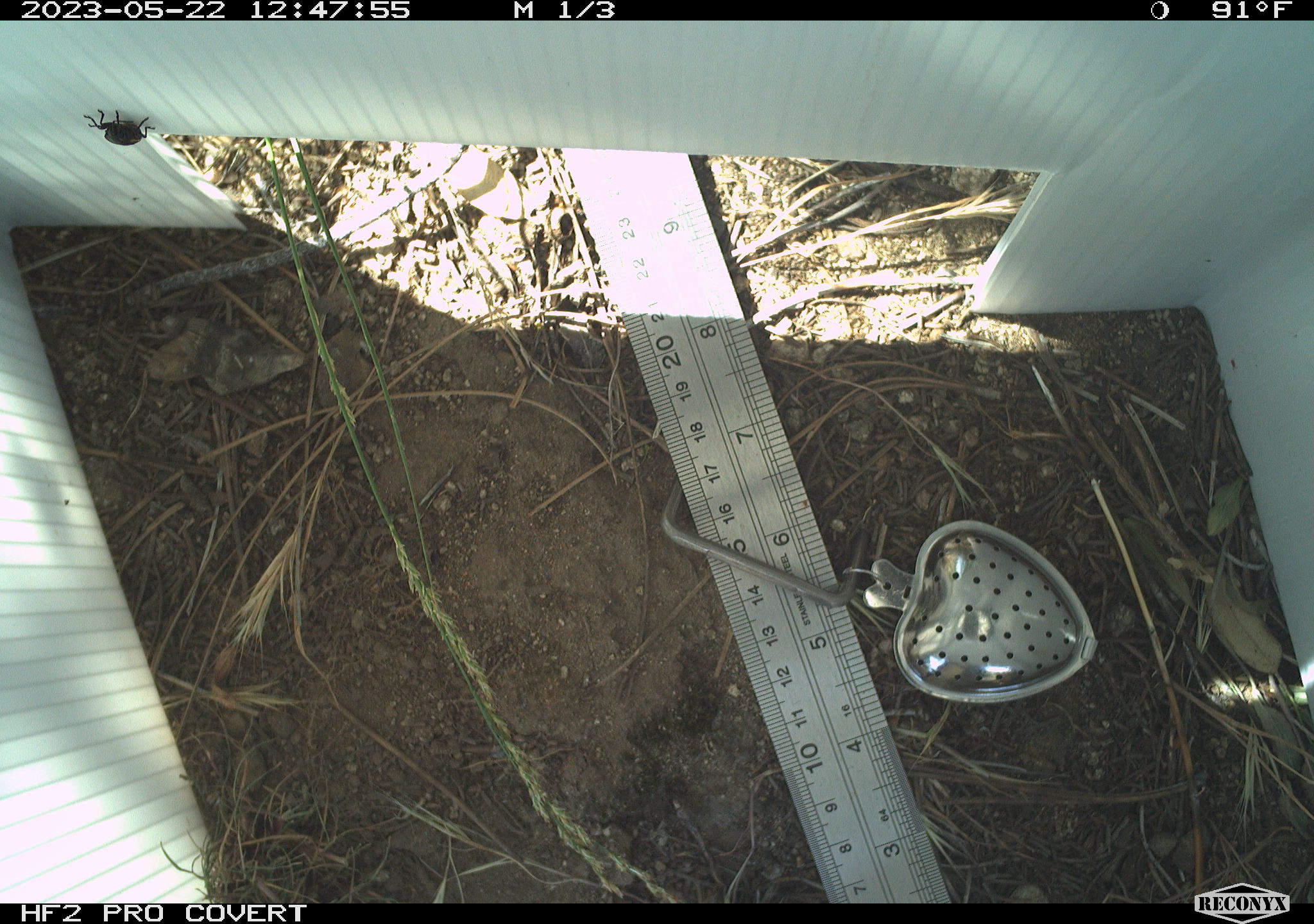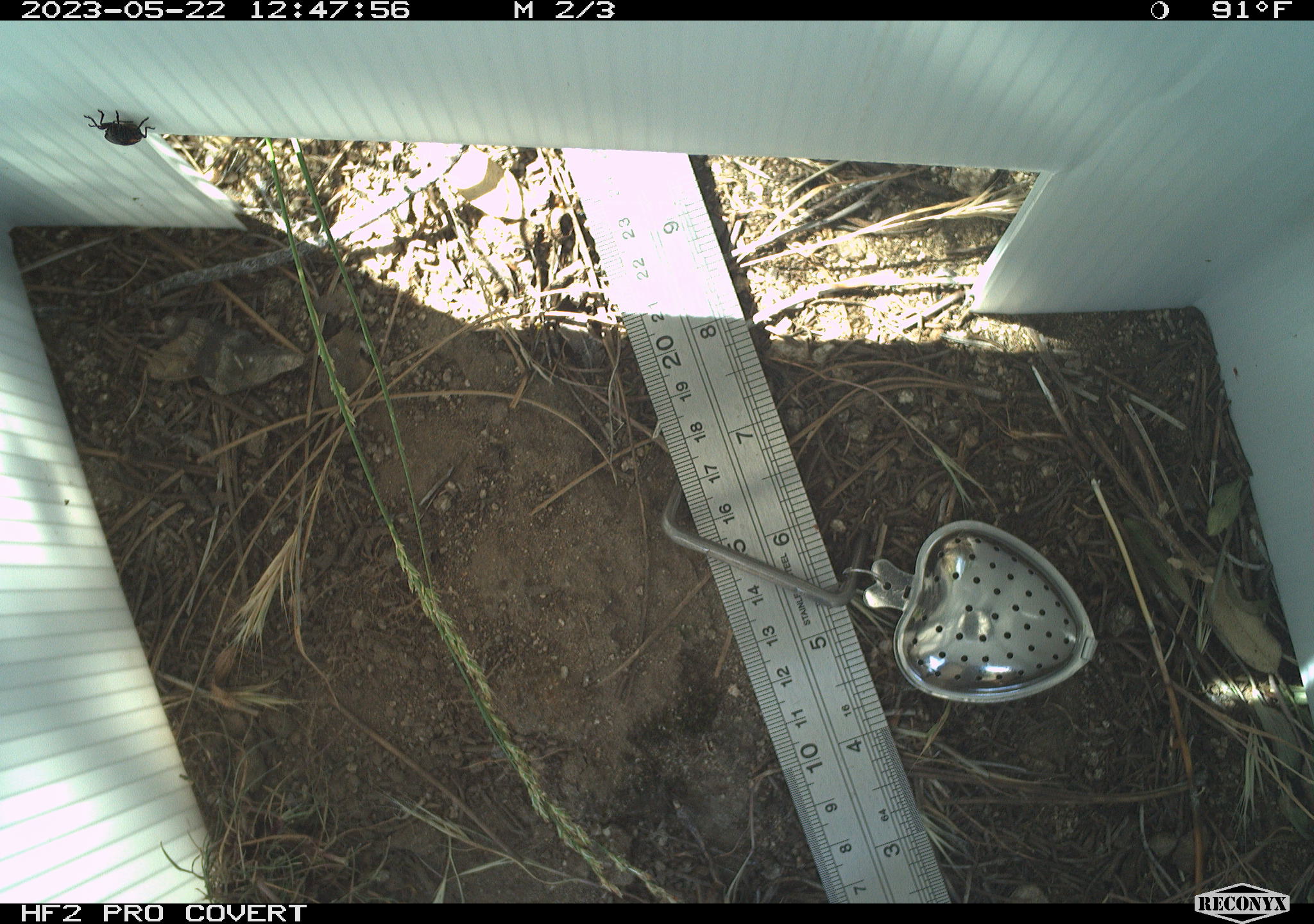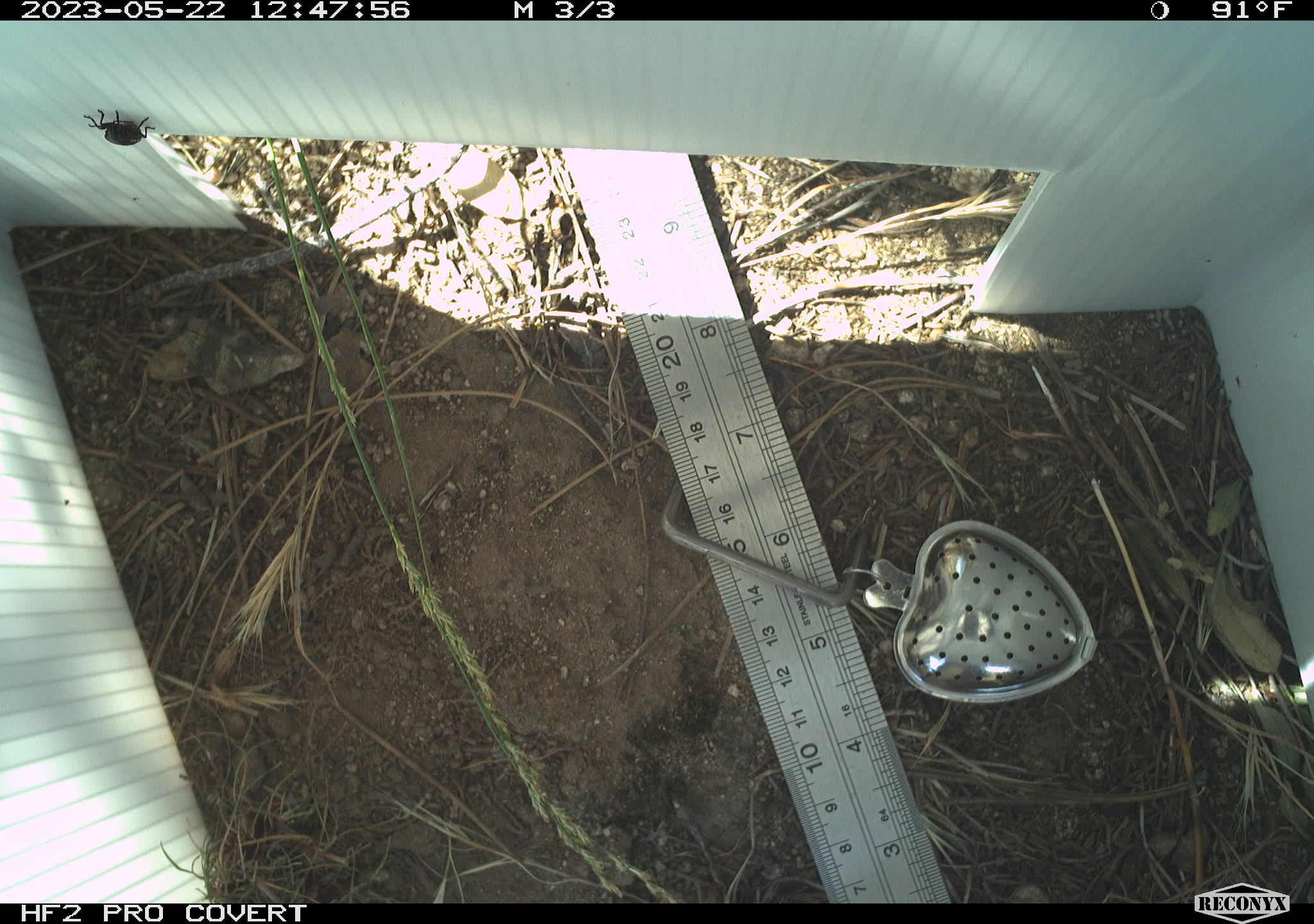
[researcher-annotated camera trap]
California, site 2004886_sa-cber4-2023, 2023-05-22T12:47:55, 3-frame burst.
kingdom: Animalia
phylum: Arthropoda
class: Insecta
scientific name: Insecta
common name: insect